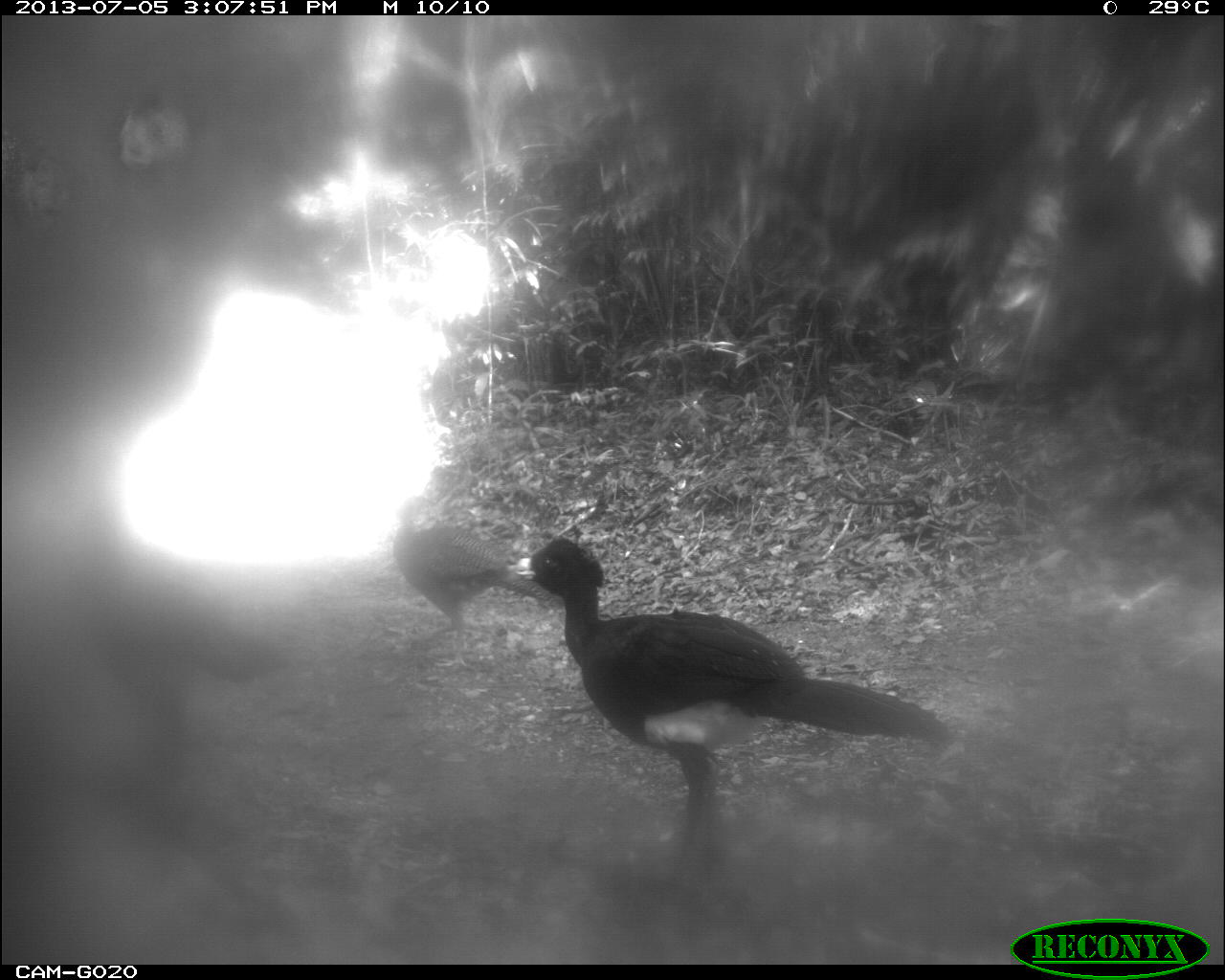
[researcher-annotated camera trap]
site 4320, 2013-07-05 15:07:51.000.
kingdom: Animalia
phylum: Chordata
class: Aves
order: Galliformes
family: Cracidae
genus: Crax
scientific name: Crax rubra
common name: great curassow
Crax rubra (great curassow), count 4.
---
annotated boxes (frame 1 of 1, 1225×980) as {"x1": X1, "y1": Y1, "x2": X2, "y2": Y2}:
crax rubra: {"x1": 504, "y1": 532, "x2": 961, "y2": 908}; {"x1": 65, "y1": 510, "x2": 291, "y2": 780}; {"x1": 381, "y1": 504, "x2": 565, "y2": 672}